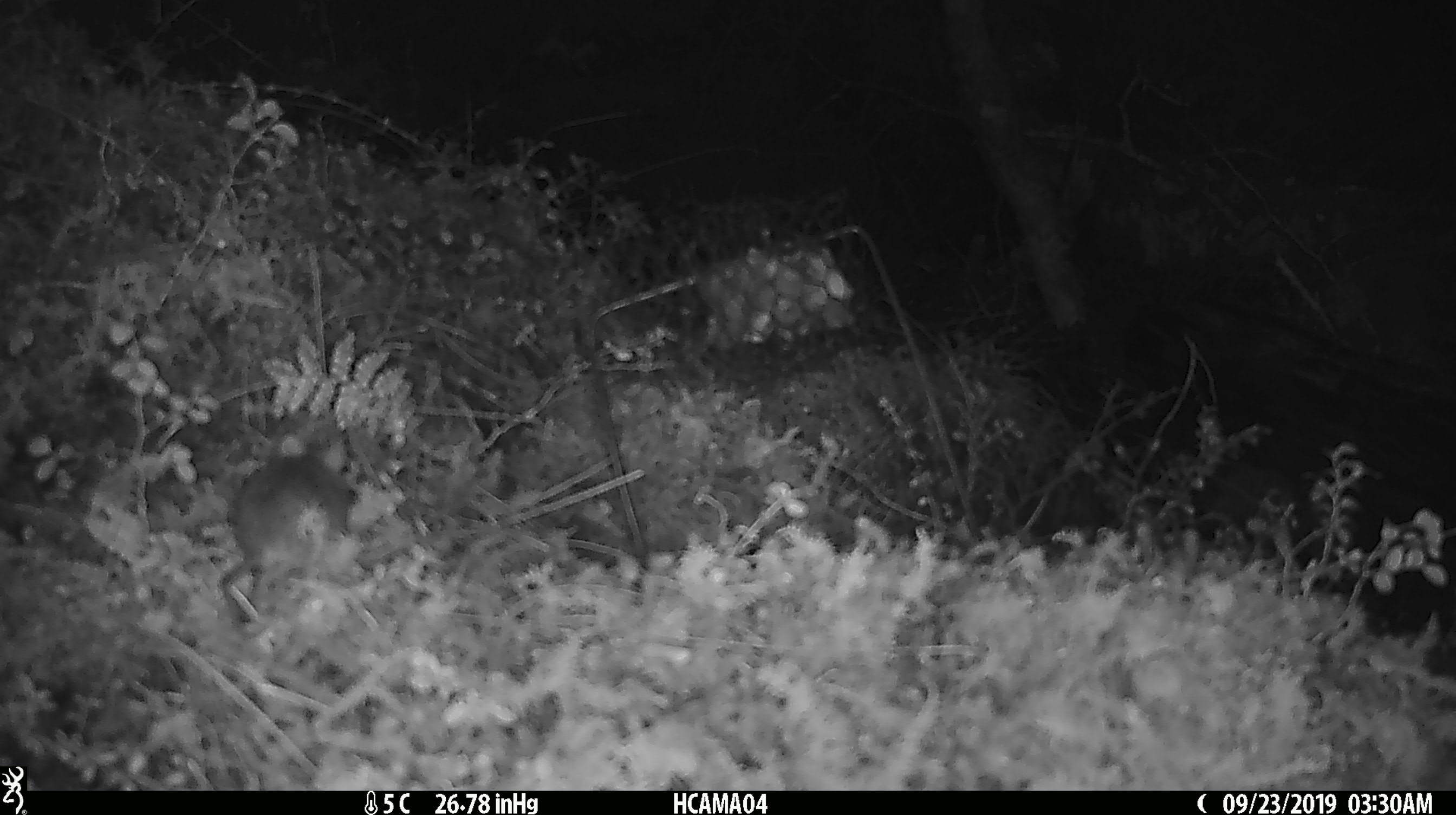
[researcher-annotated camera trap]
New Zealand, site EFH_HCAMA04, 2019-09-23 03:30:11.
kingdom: Animalia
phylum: Chordata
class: Mammalia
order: Rodentia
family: Muridae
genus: Mus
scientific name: Mus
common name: mouse